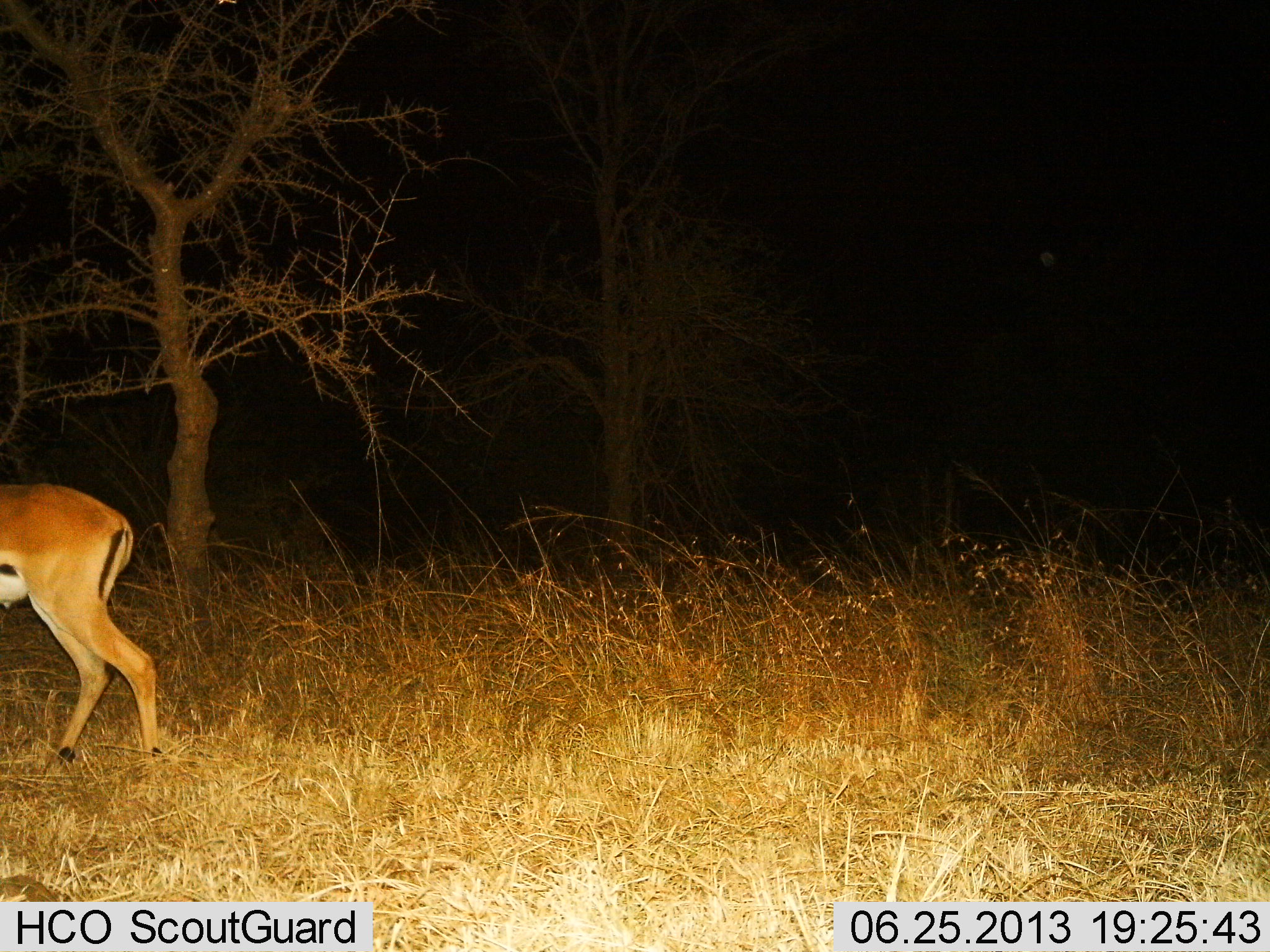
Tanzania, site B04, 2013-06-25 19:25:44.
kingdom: Animalia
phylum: Chordata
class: Mammalia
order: Artiodactyla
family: Bovidae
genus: Eudorcas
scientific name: Eudorcas thomsonii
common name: thomson's gazelle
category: gazellethomsons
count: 1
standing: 47%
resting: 0%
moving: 53%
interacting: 0%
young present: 0%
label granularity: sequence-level